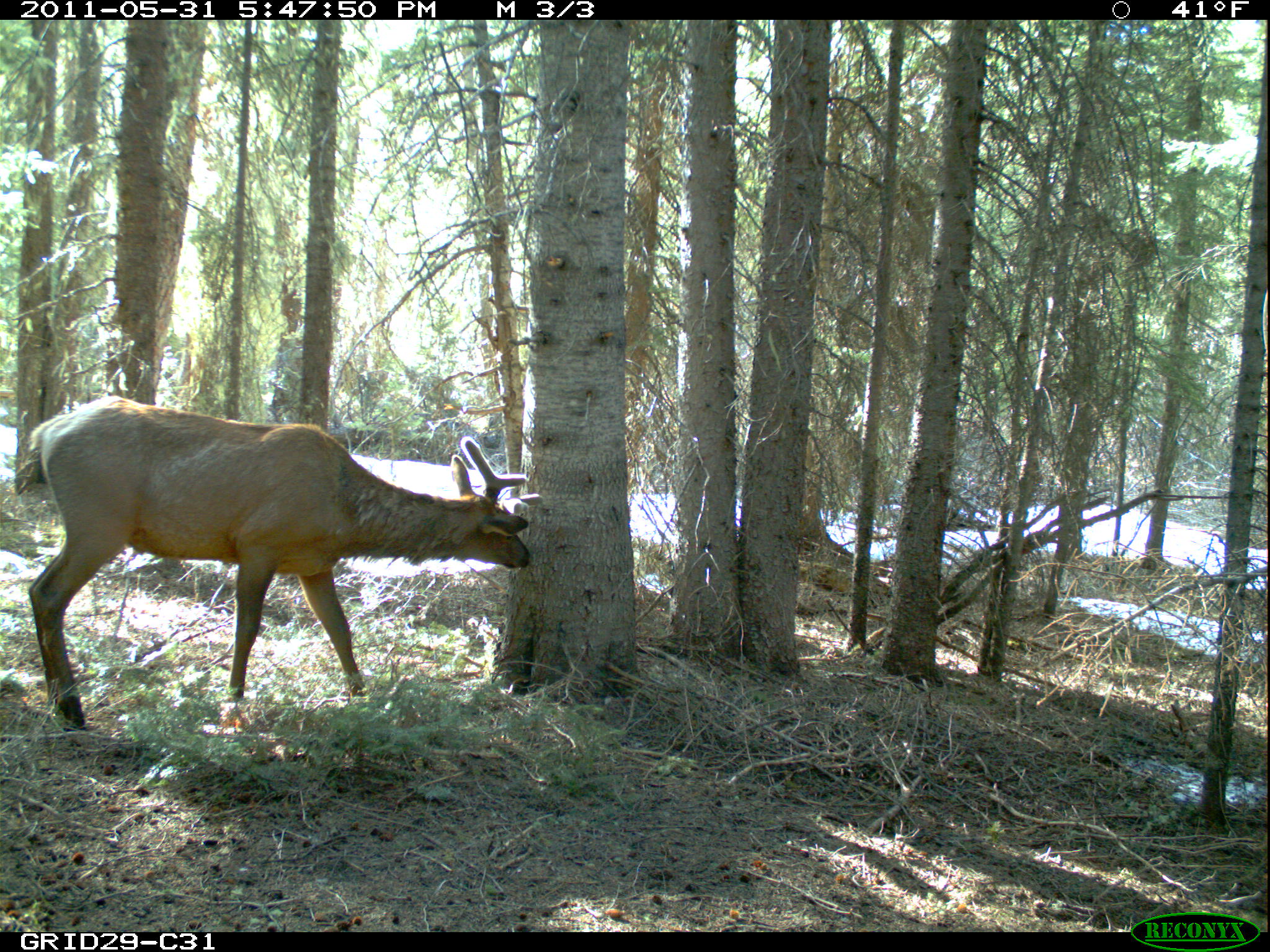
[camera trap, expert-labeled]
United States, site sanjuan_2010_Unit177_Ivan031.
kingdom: Animalia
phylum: Chordata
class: Mammalia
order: Artiodactyla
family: Cervidae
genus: Cervus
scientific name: Cervus elaphus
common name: red deer